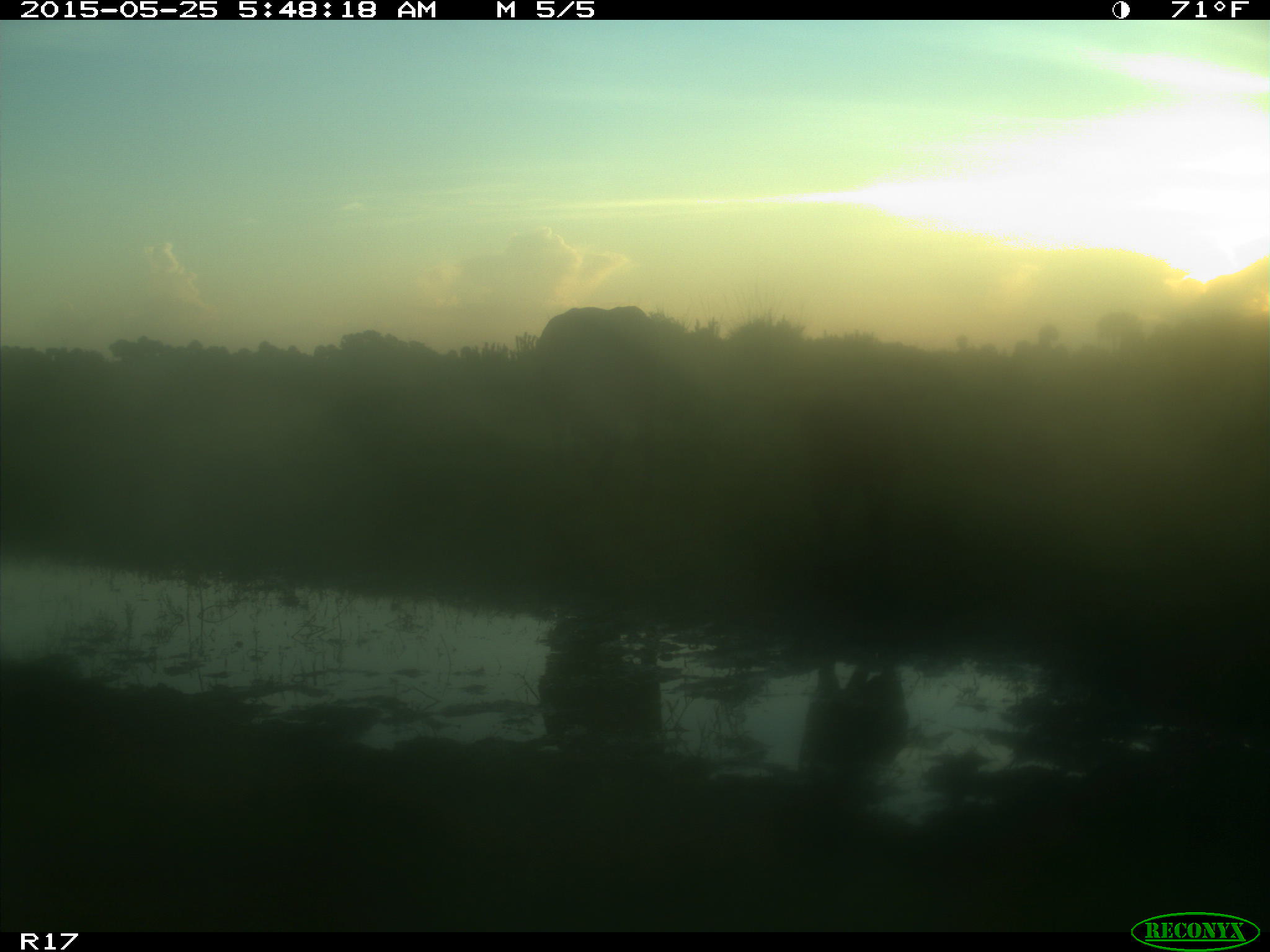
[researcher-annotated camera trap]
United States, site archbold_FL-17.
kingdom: Animalia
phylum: Chordata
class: Mammalia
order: Artiodactyla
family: Bovidae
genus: Bos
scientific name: Bos taurus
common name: domestic cow